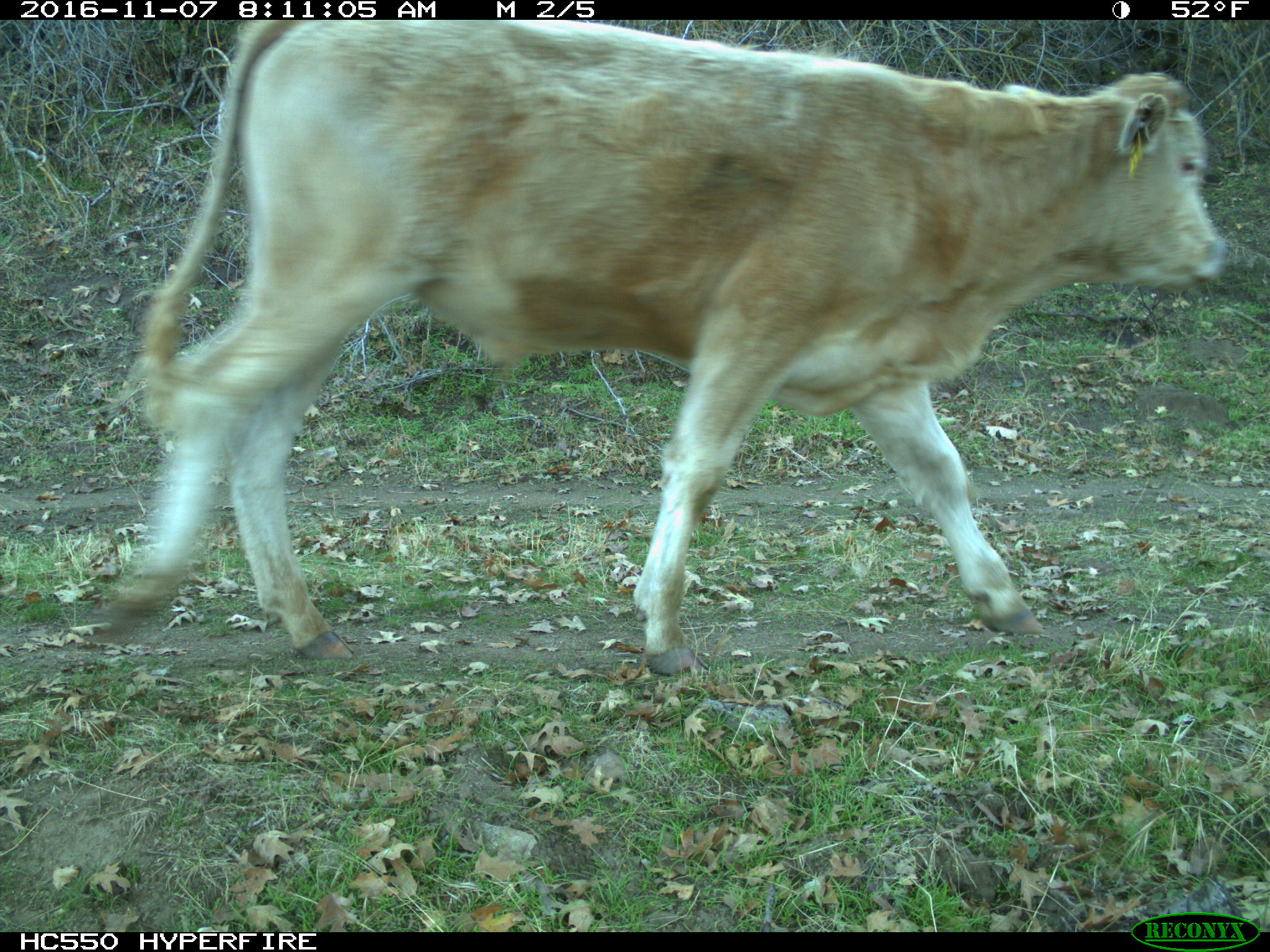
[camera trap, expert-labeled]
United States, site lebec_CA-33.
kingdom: Animalia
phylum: Chordata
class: Mammalia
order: Artiodactyla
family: Bovidae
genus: Bos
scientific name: Bos taurus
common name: domestic cow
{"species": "Bos taurus (domestic cow)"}